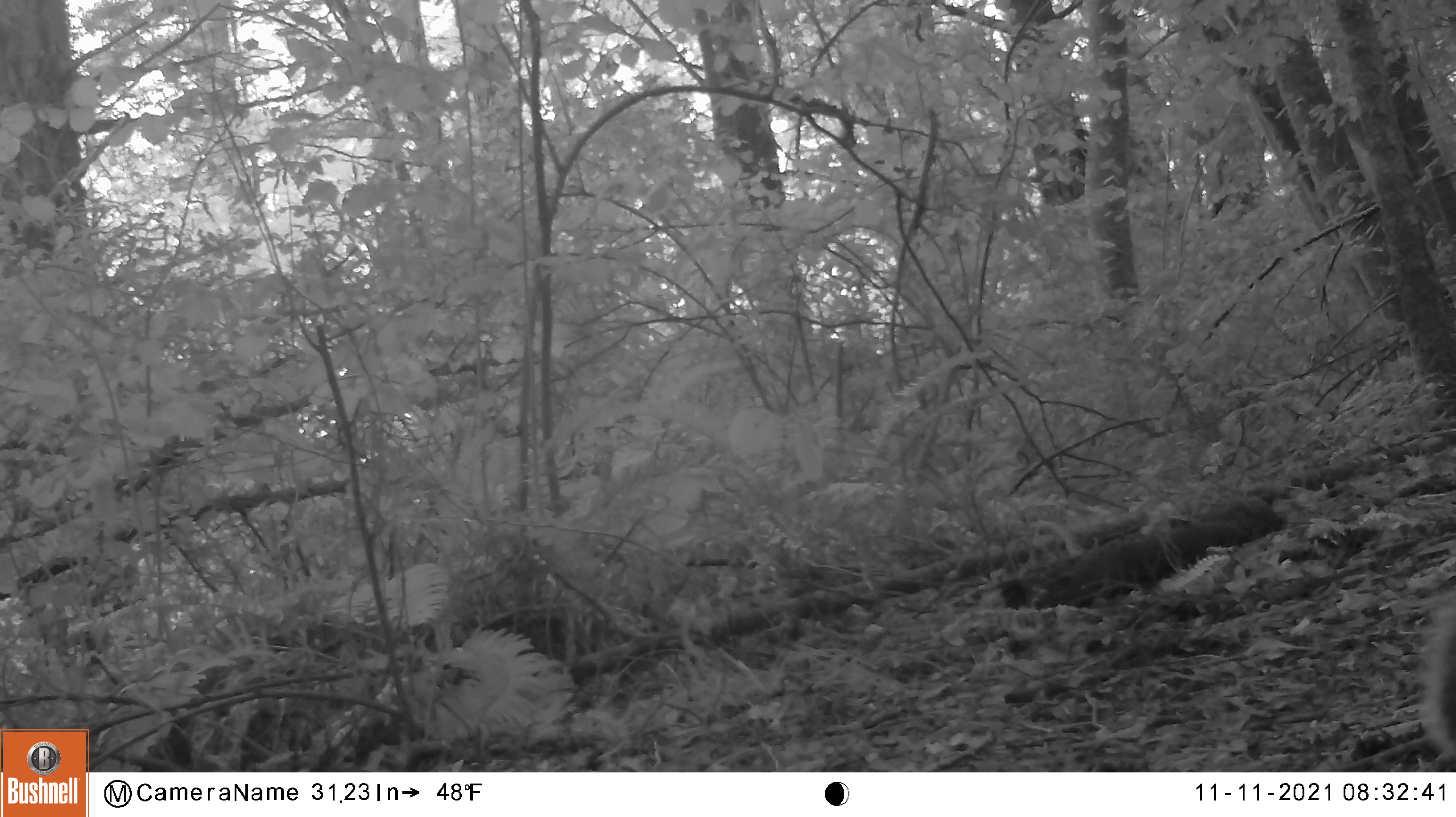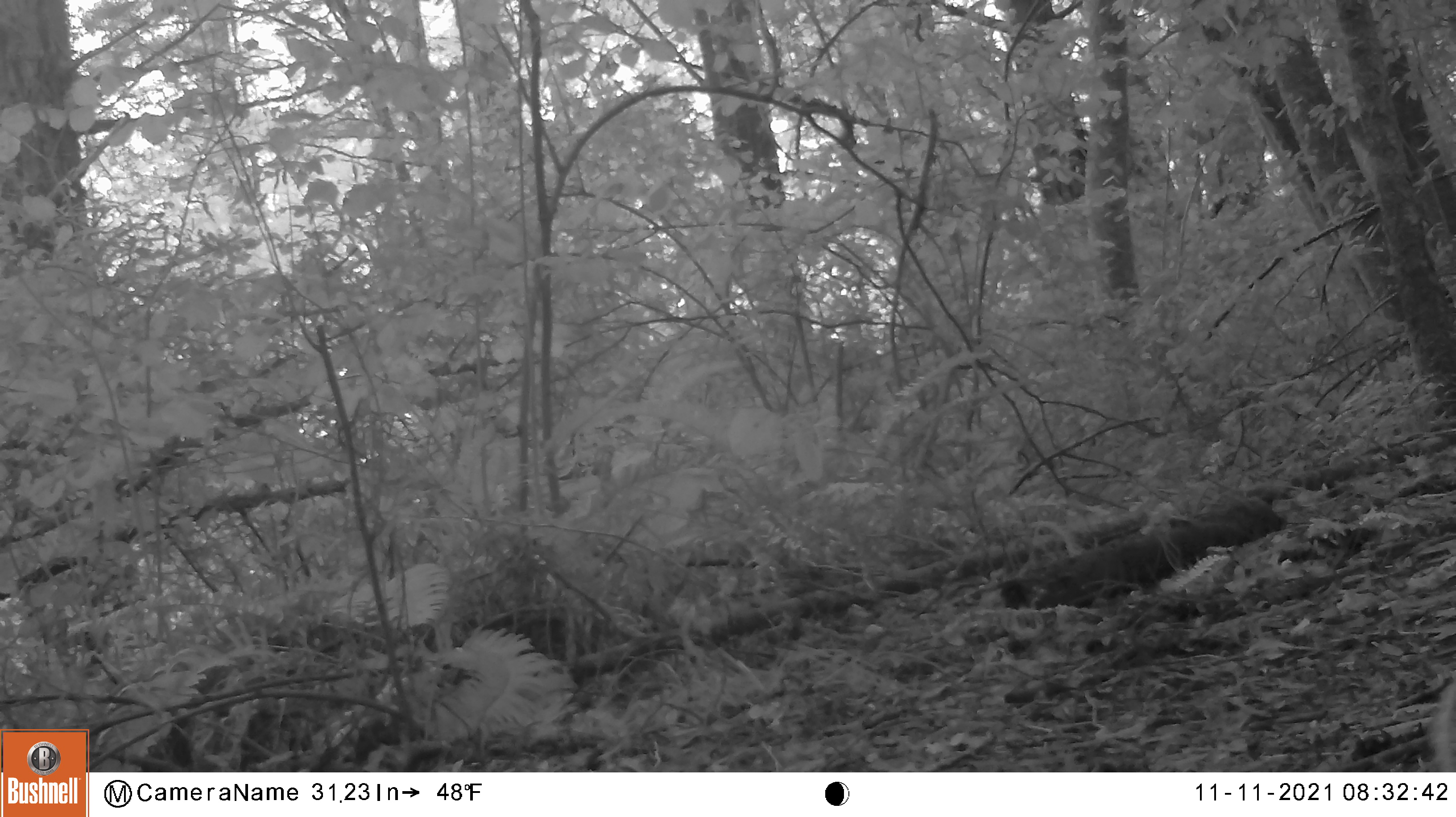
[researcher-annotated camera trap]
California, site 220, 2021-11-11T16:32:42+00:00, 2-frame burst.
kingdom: Animalia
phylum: Chordata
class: Mammalia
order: Rodentia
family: Sciuridae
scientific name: Sciuridae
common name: squirrel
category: unknown squirrel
Unknown squirrel (squirrel) (Sciuridae).